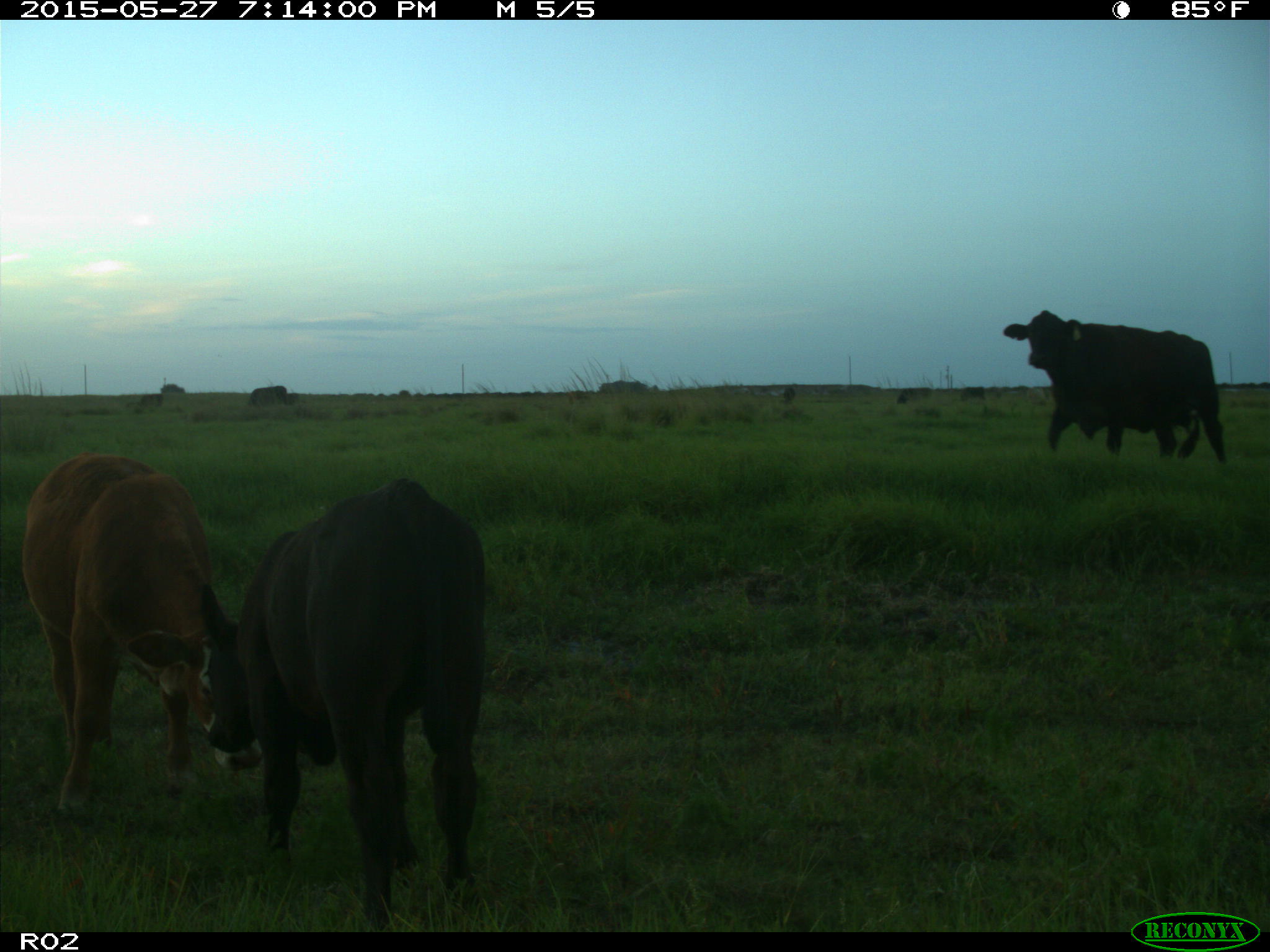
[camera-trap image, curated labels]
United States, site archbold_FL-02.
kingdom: Animalia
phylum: Chordata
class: Mammalia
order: Artiodactyla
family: Bovidae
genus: Bos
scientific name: Bos taurus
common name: domestic cow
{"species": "Bos taurus (domestic cow)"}